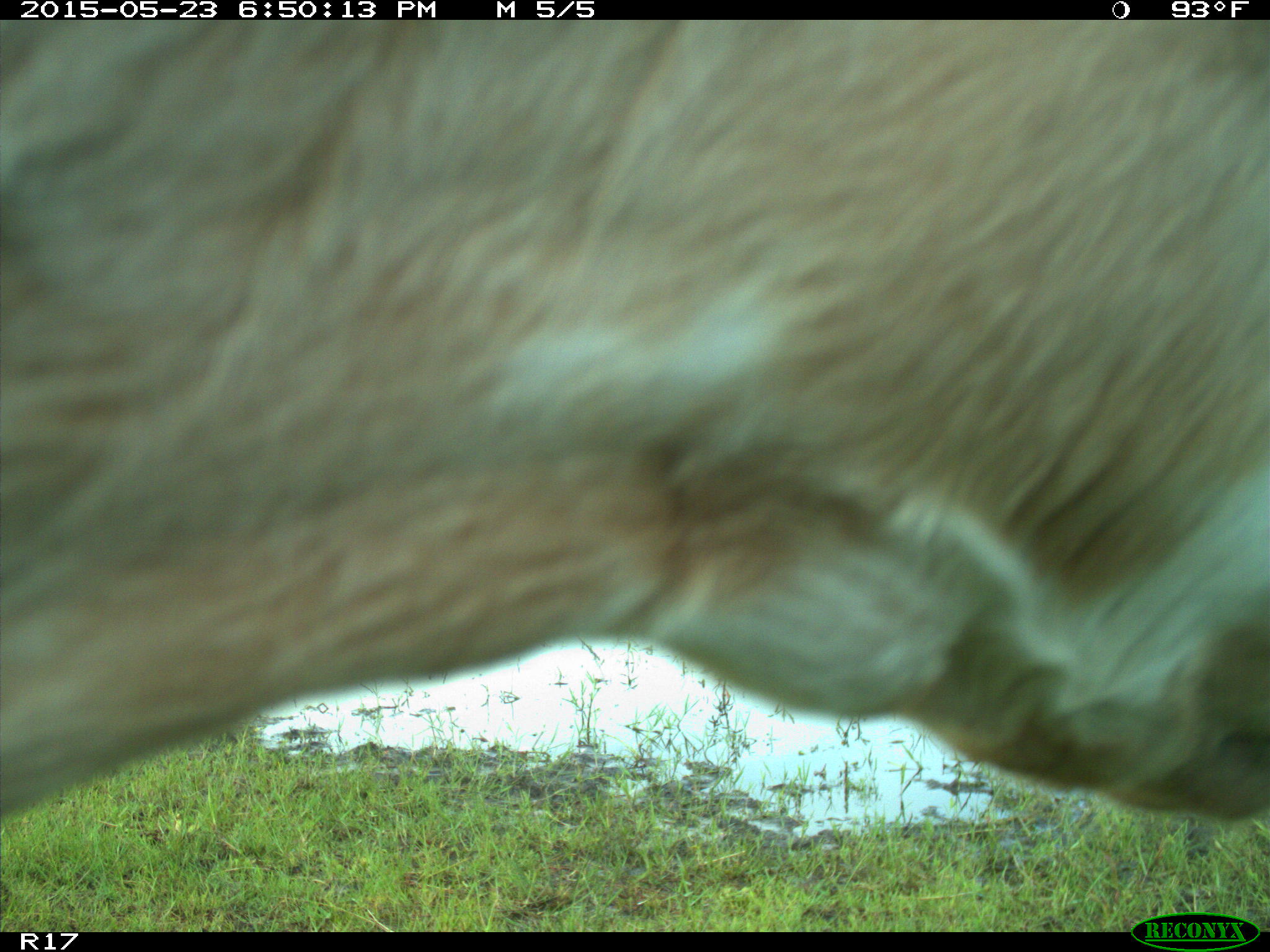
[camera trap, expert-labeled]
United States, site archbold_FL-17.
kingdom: Animalia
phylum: Chordata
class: Mammalia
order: Artiodactyla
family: Bovidae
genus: Bos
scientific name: Bos taurus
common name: domestic cow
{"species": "Bos taurus (domestic cow)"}